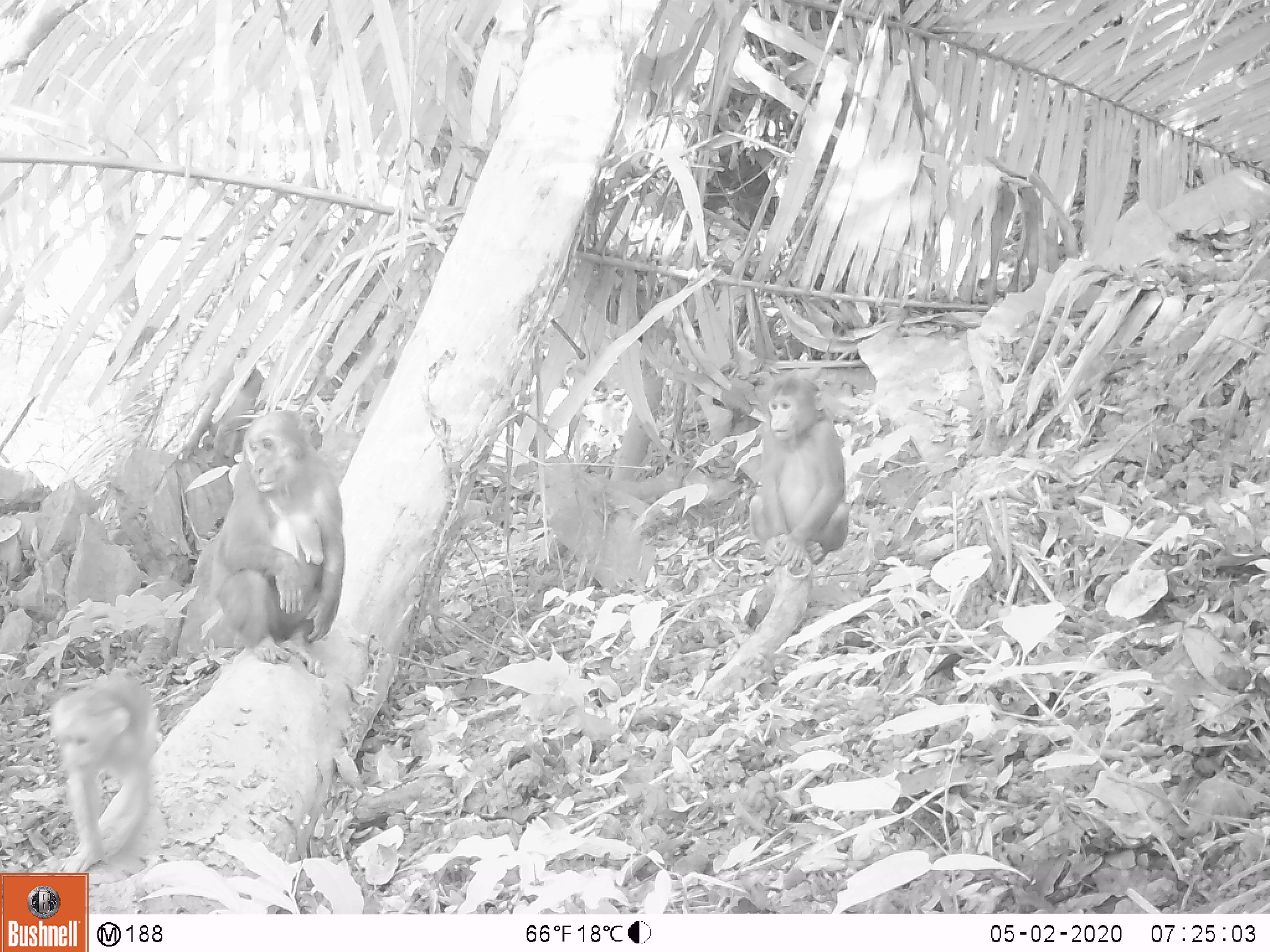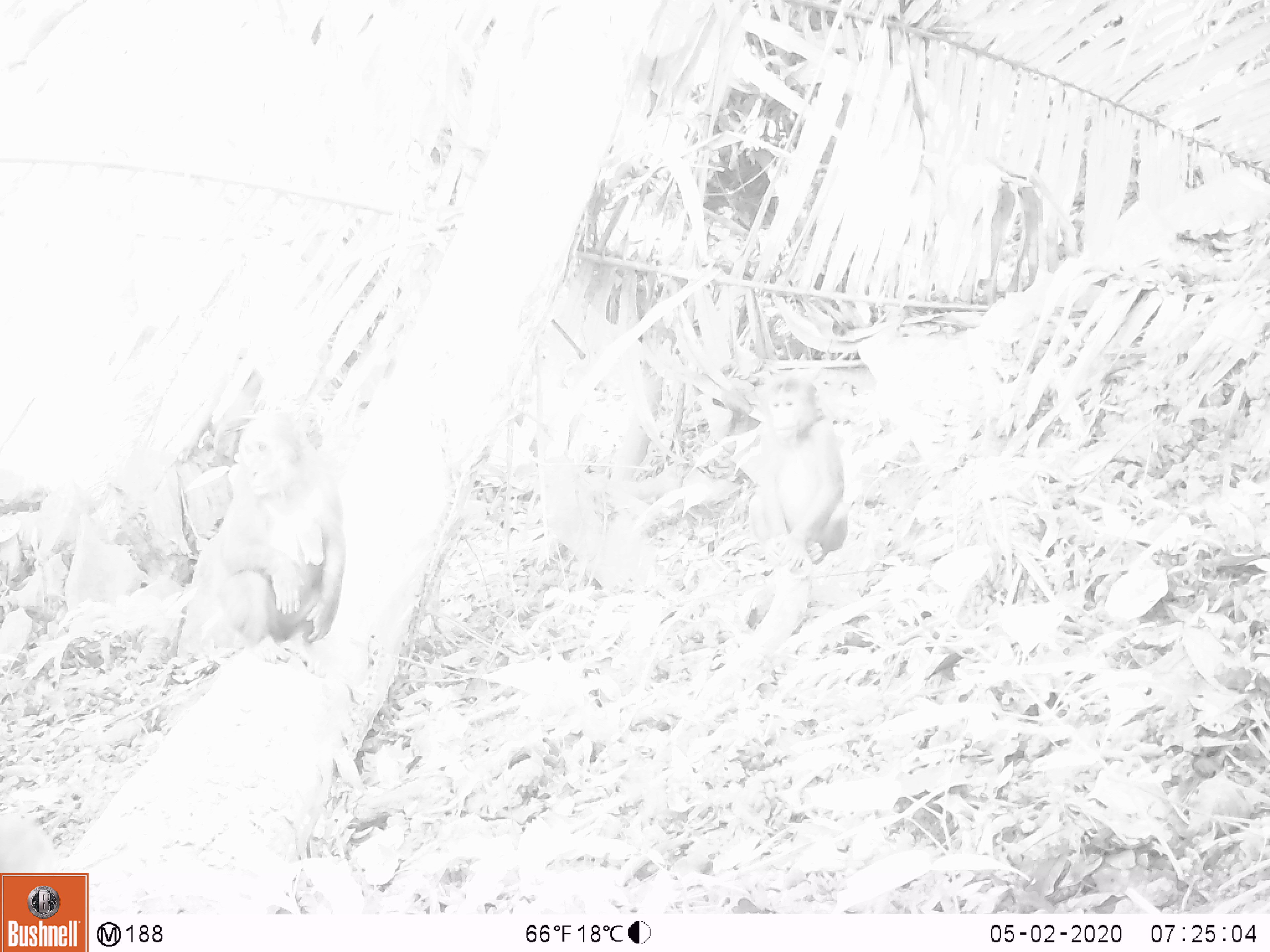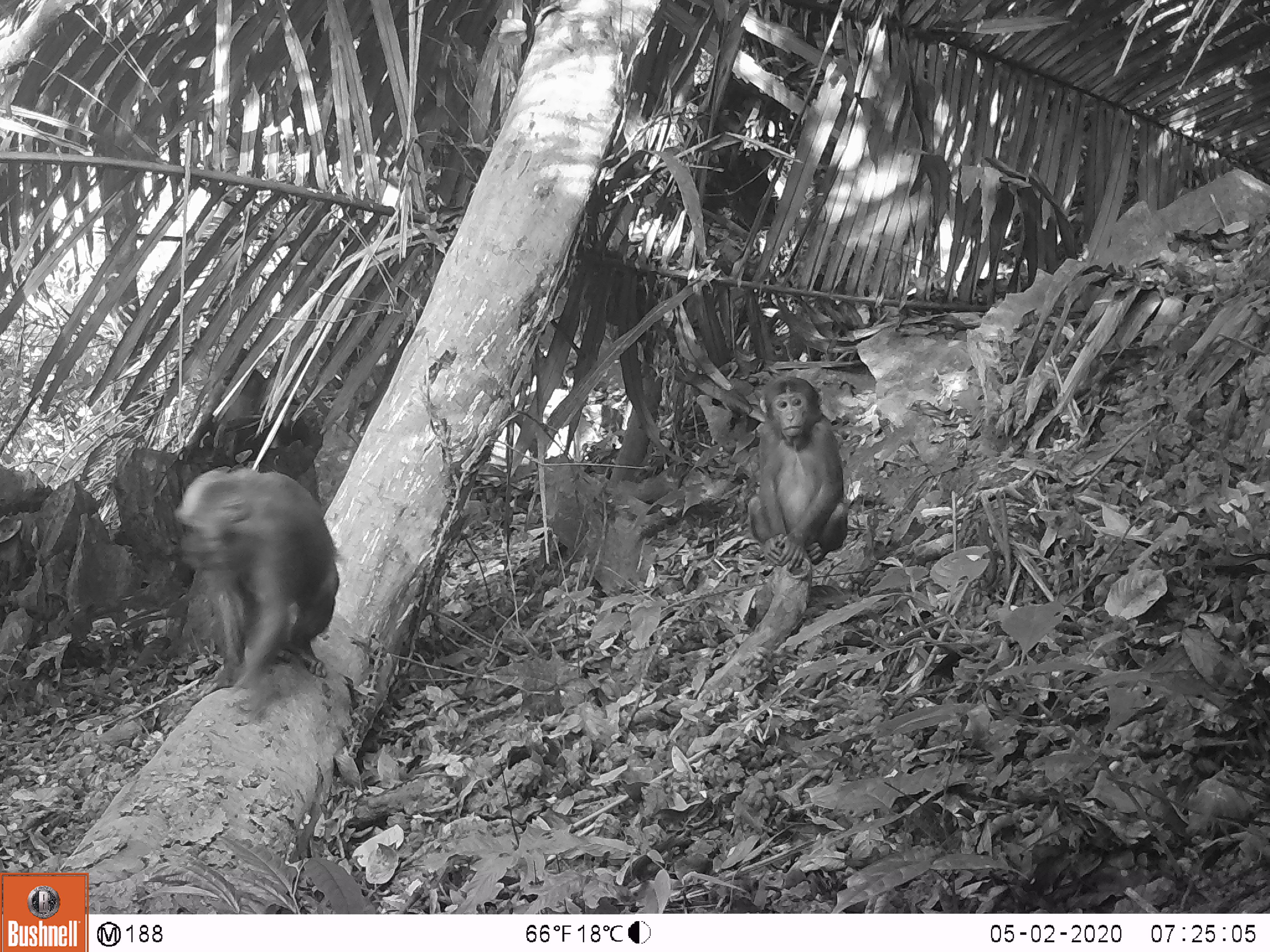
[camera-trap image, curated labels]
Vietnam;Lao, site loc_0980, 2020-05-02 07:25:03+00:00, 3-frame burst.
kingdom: Animalia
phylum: Chordata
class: Mammalia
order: Primates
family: Cercopithecidae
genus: Macaca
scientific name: Macaca arctoides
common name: stump-tailed macaque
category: stump tailed macaque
Stump tailed macaque (stump-tailed macaque) (Macaca arctoides). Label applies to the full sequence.